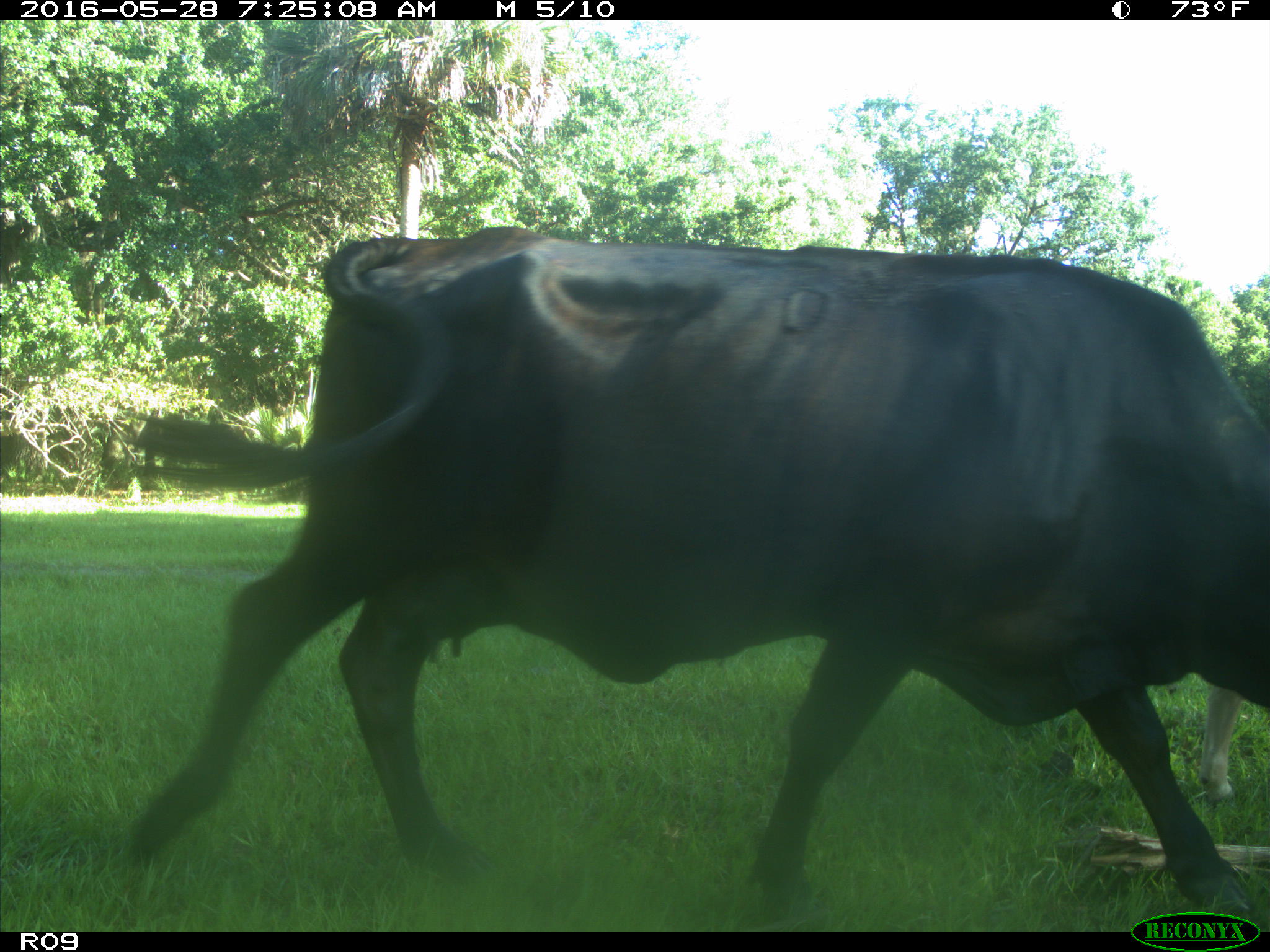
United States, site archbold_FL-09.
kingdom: Animalia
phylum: Chordata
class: Mammalia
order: Artiodactyla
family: Bovidae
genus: Bos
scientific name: Bos taurus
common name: domestic cow